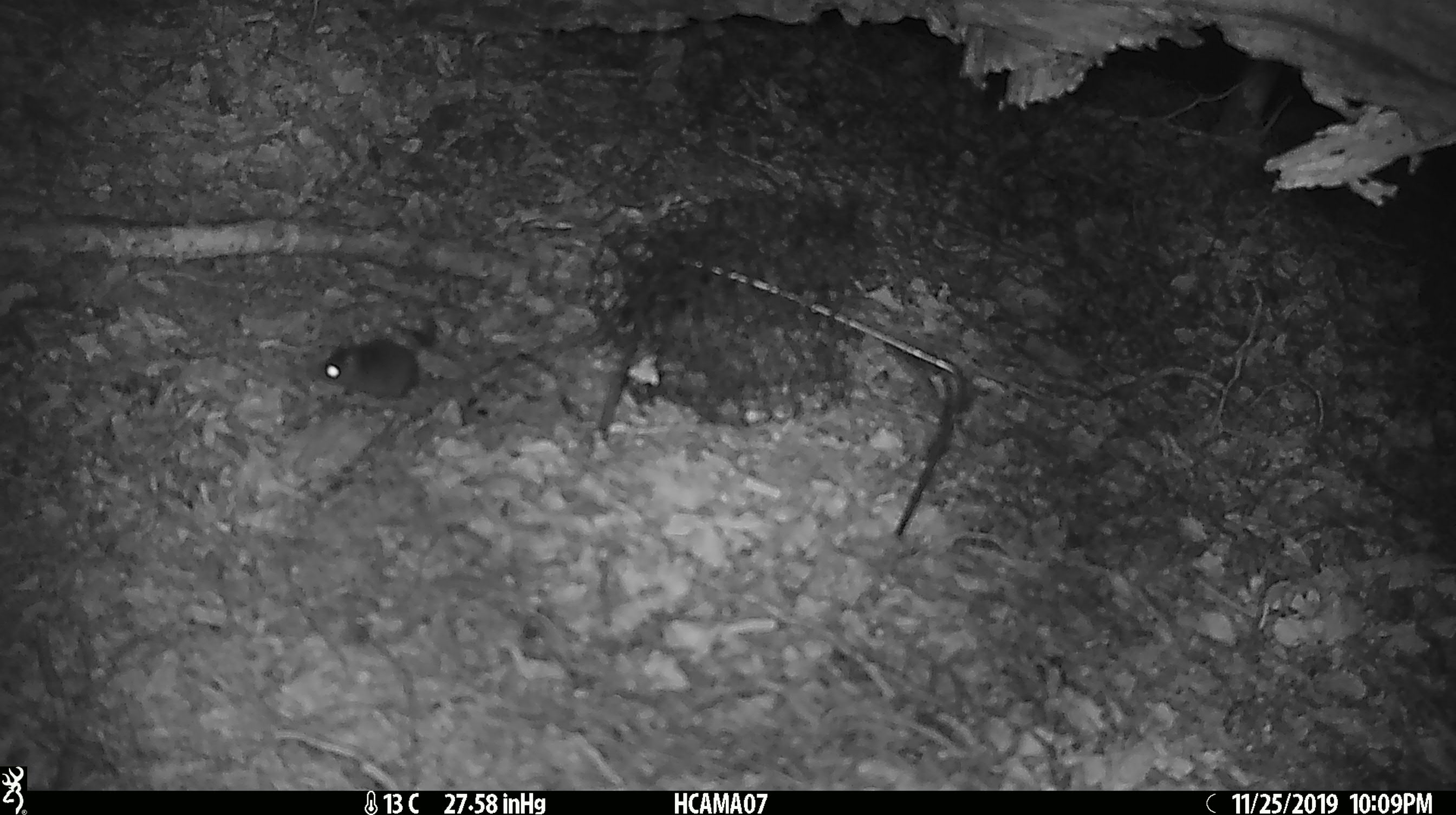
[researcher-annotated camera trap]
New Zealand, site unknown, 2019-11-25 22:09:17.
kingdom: Animalia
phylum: Chordata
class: Mammalia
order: Rodentia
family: Muridae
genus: Mus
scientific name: Mus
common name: mouse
Mouse (Mus).